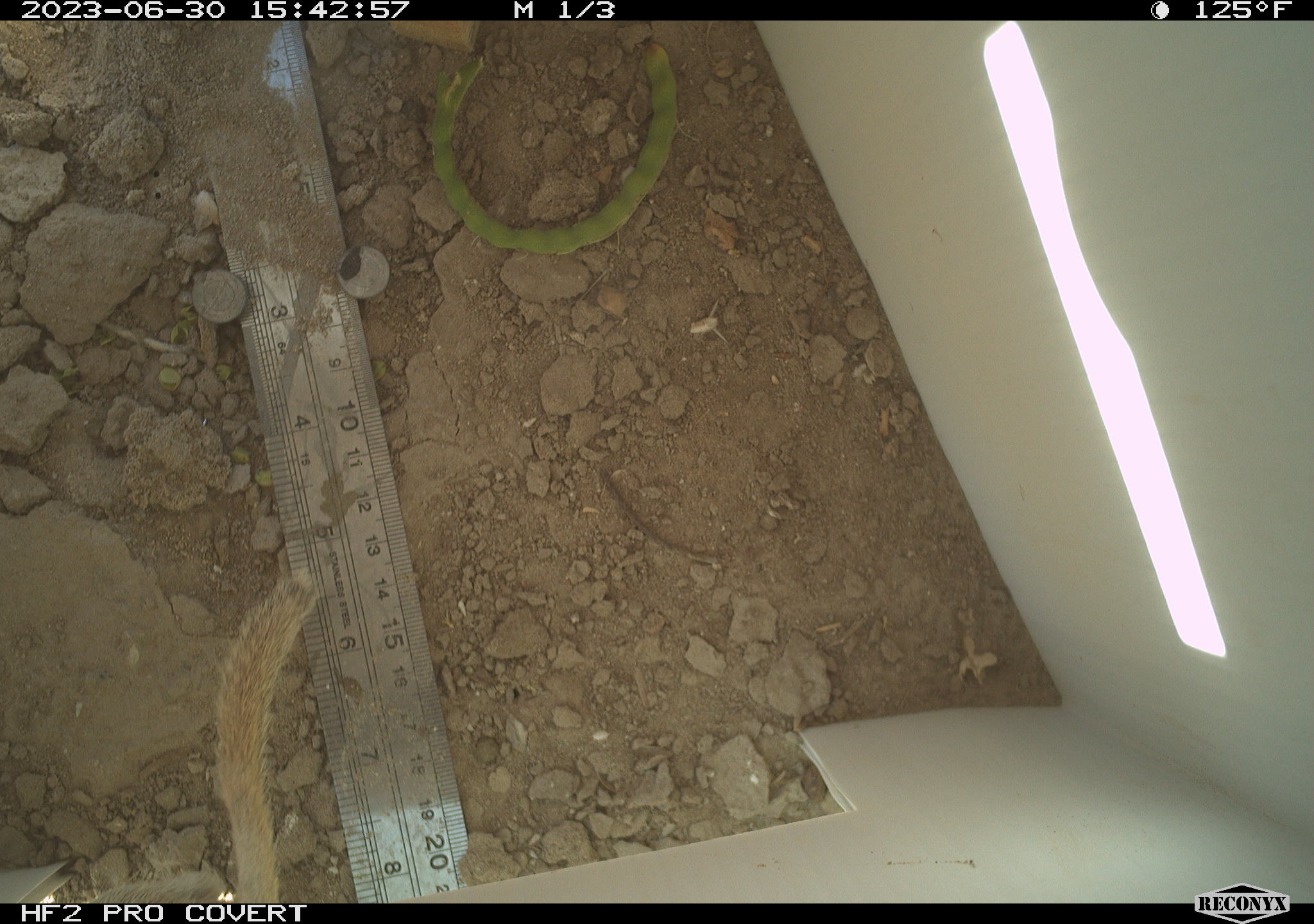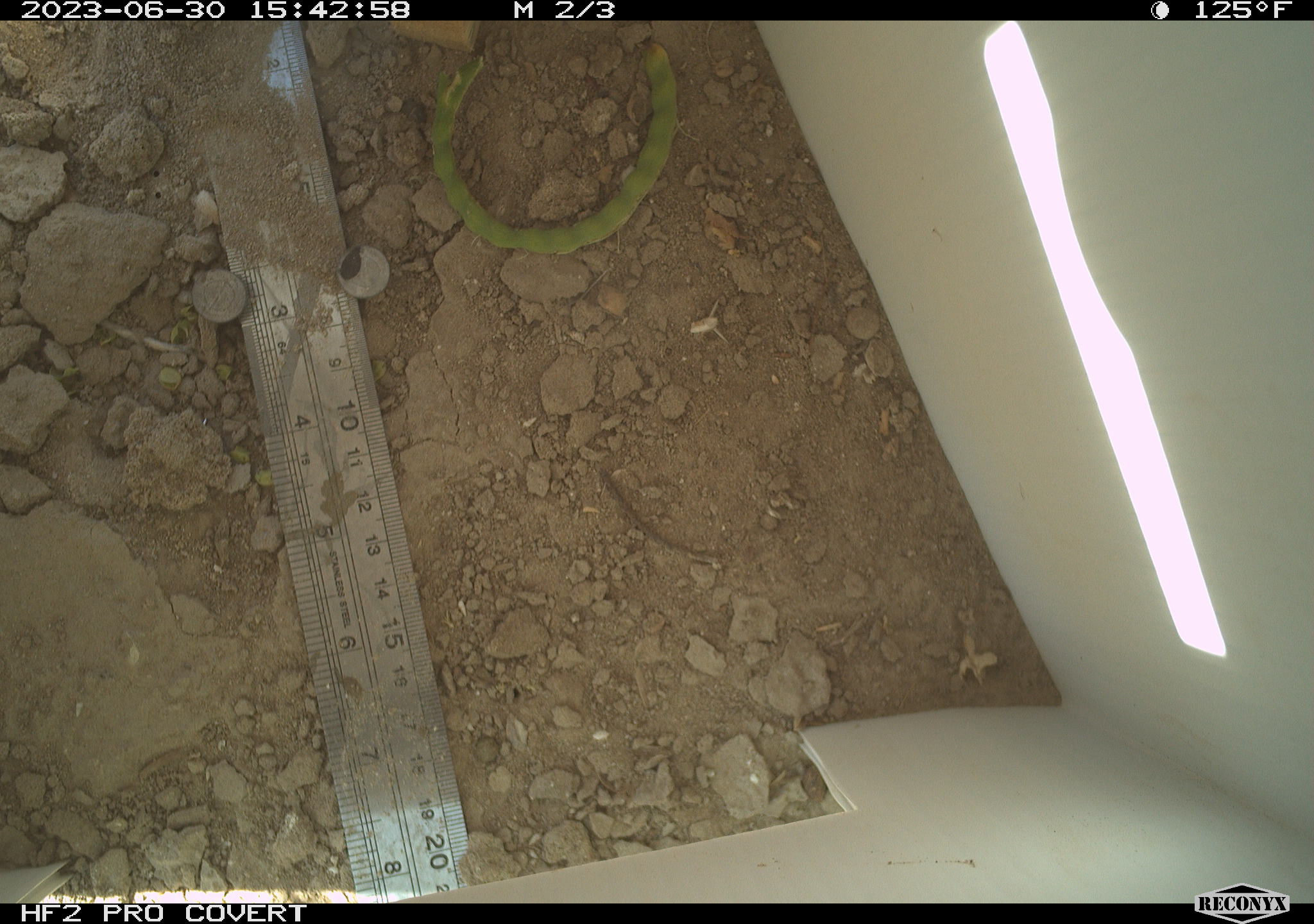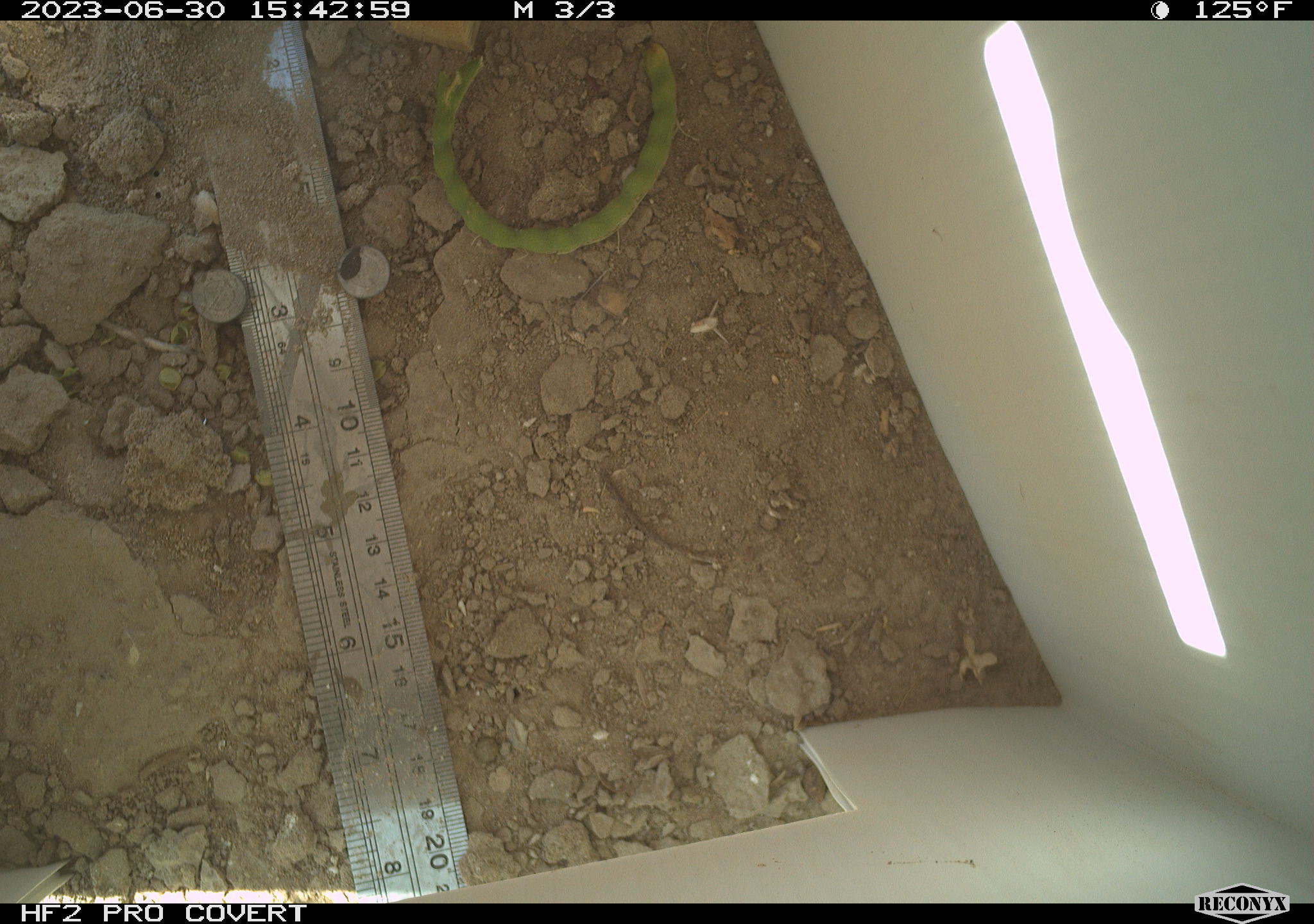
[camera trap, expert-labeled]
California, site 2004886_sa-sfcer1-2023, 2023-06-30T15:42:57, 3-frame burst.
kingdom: Animalia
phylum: Chordata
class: Mammalia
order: Rodentia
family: Sciuridae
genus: Xerospermophilus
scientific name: Xerospermophilus tereticaudus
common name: round-tailed ground squirrel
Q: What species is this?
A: Round-tailed ground squirrel (Xerospermophilus tereticaudus).